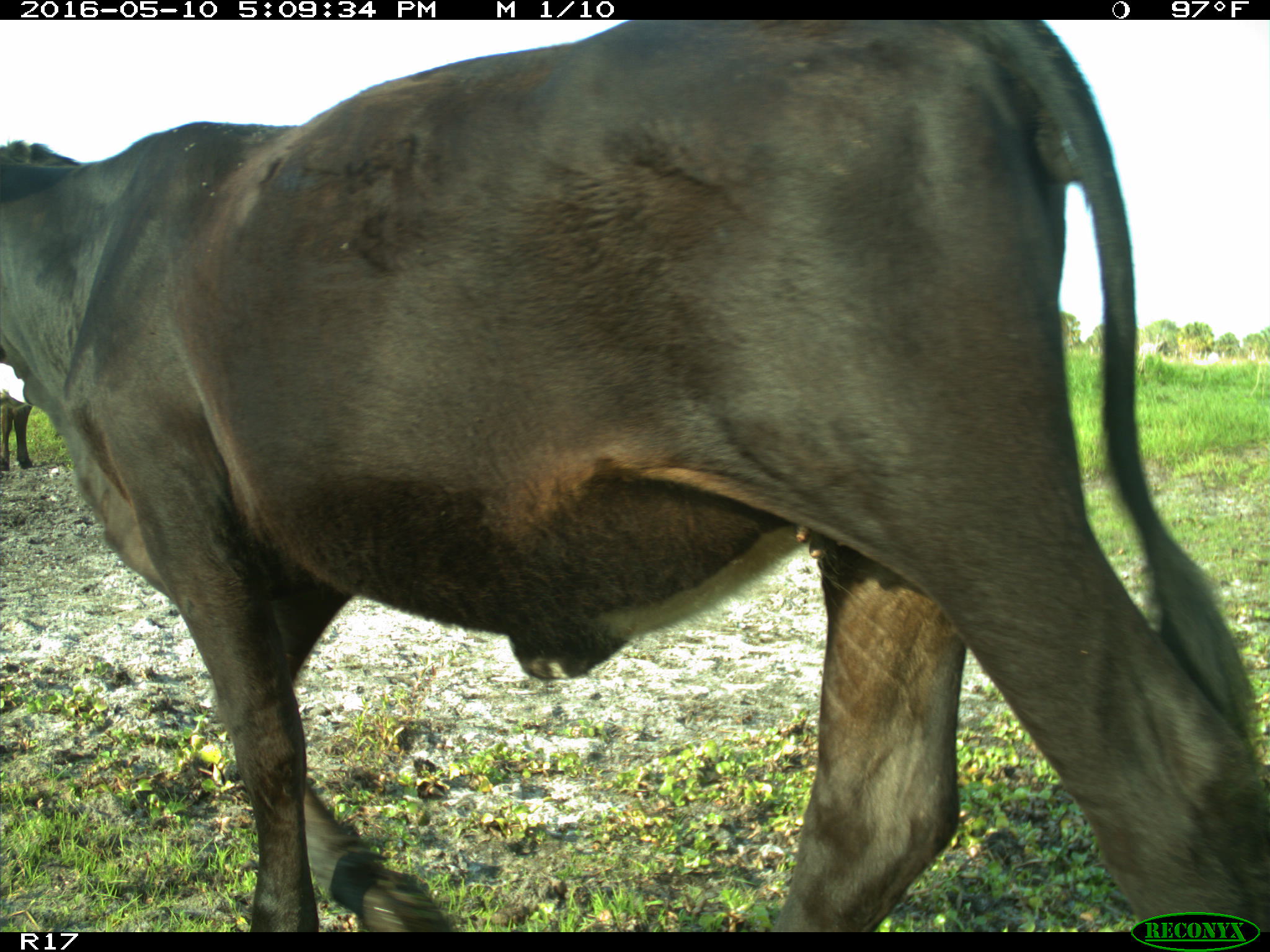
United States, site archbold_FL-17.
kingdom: Animalia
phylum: Chordata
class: Mammalia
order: Artiodactyla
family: Bovidae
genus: Bos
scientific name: Bos taurus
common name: domestic cow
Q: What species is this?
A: Bos taurus (domestic cow).